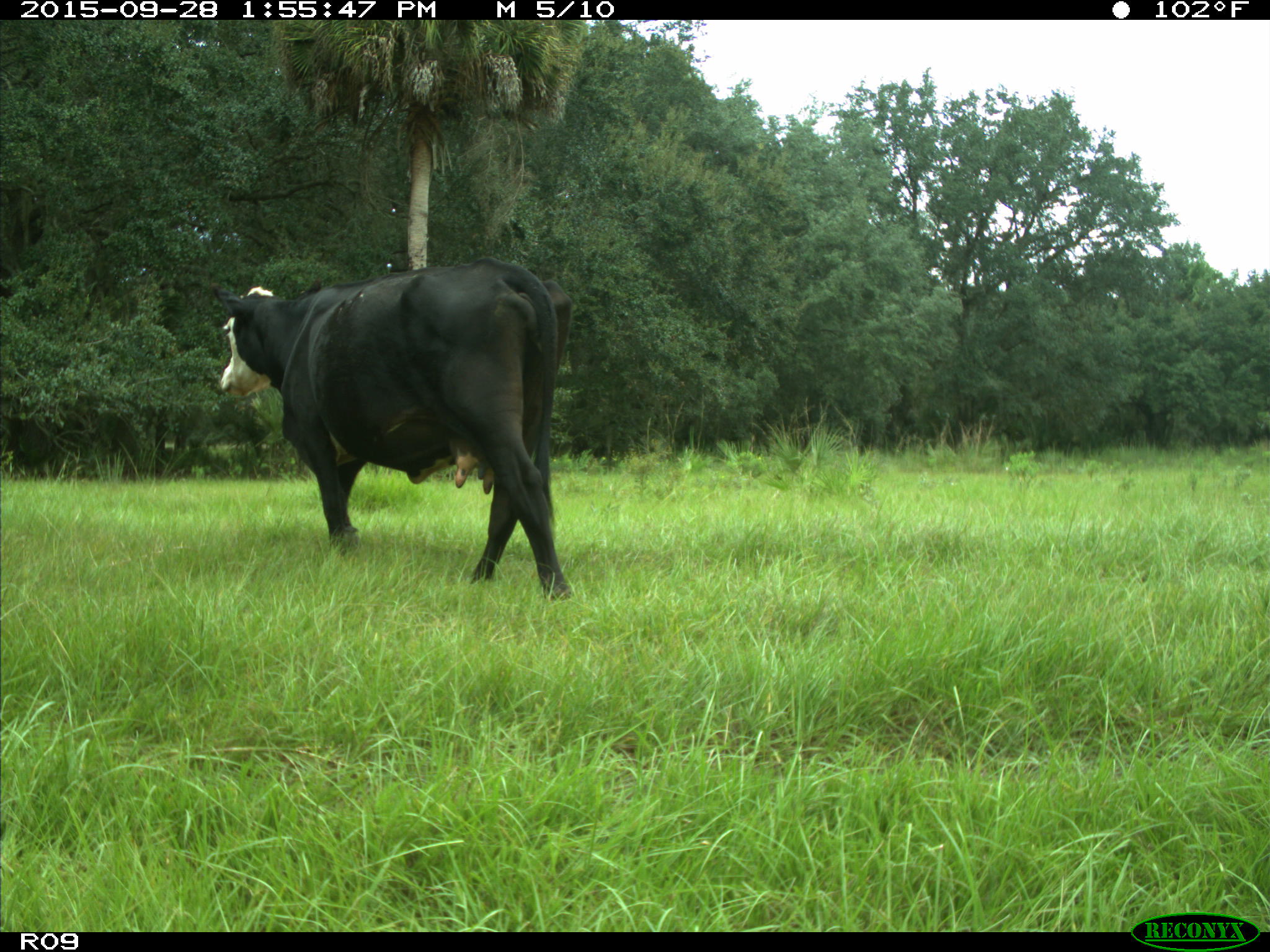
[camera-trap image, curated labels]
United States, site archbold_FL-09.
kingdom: Animalia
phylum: Chordata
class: Mammalia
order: Artiodactyla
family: Bovidae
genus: Bos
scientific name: Bos taurus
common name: domestic cow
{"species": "Bos taurus (domestic cow)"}